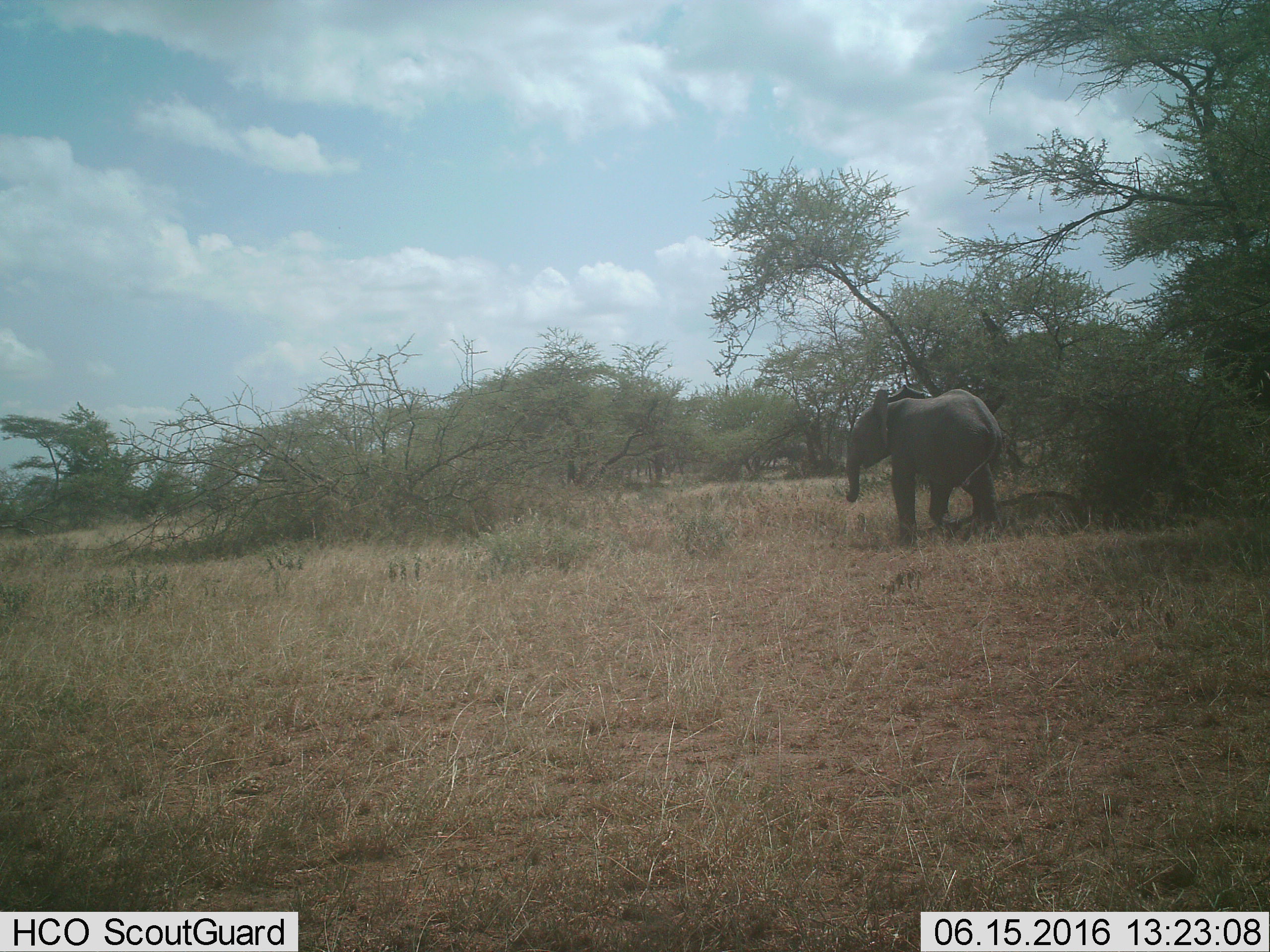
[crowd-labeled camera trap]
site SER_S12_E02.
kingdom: Animalia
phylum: Chordata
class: Mammalia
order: Proboscidea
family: Elephantidae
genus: Loxodonta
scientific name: Loxodonta africana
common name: african bush elephant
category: elephant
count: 1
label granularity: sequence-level